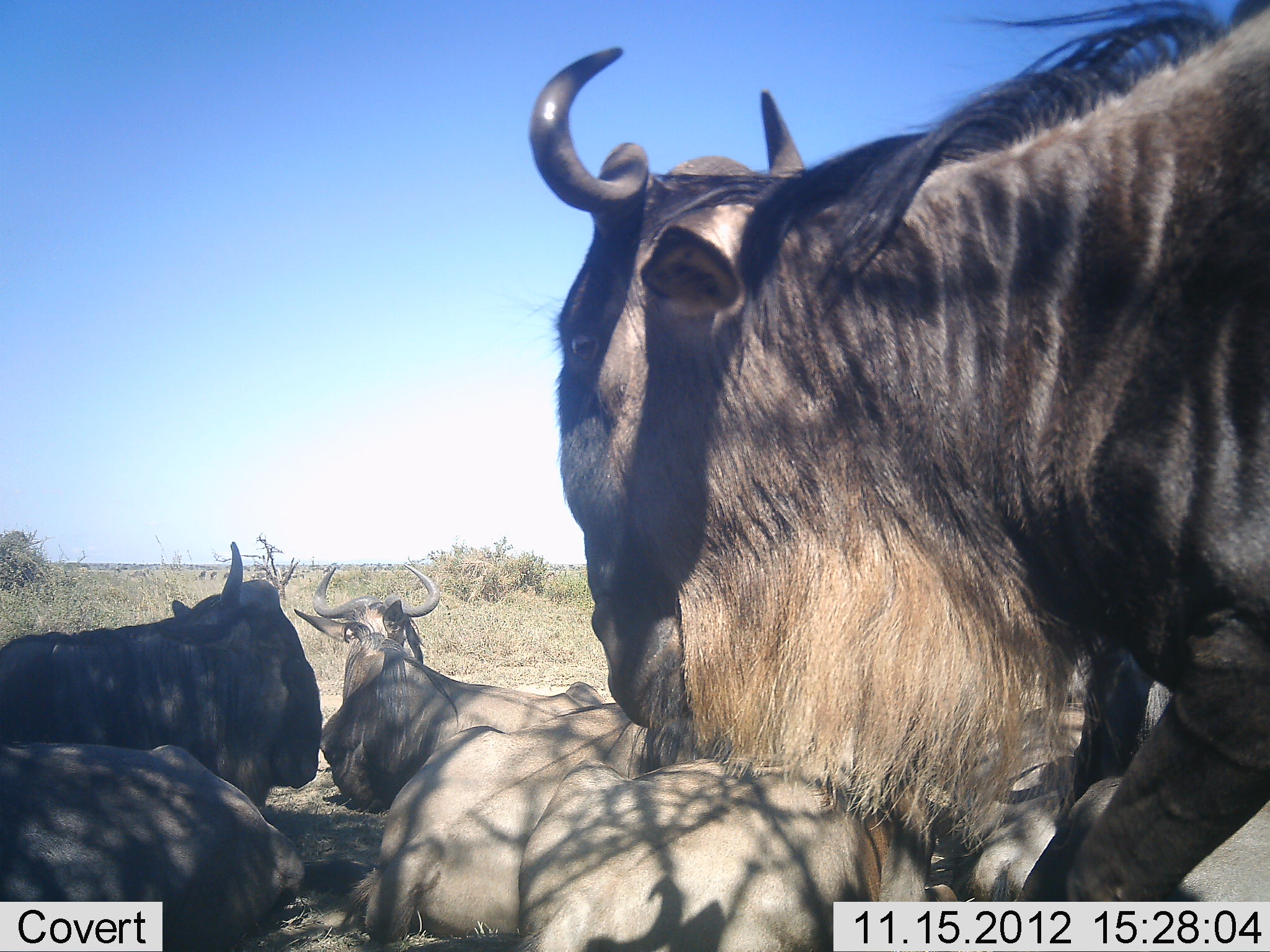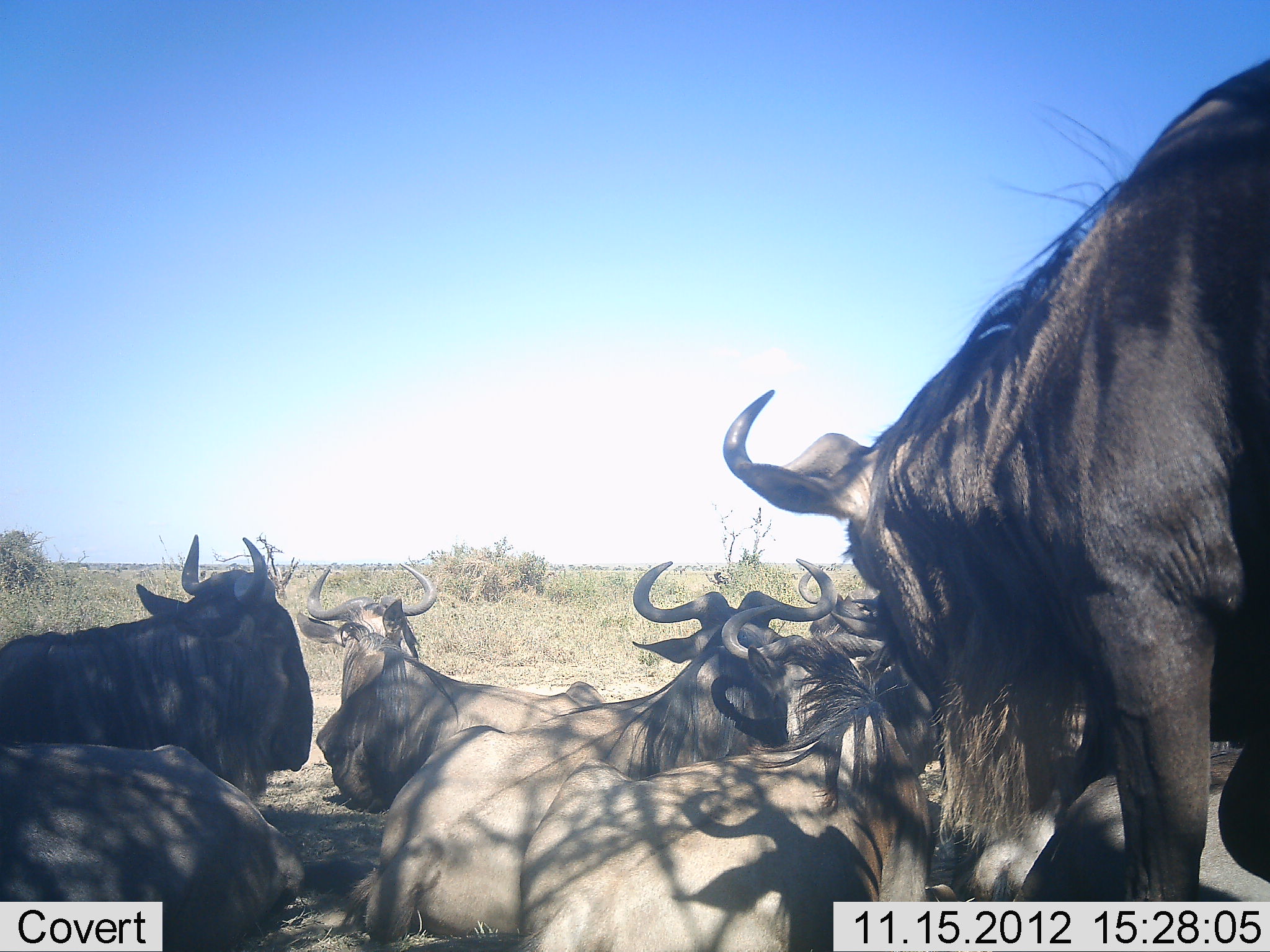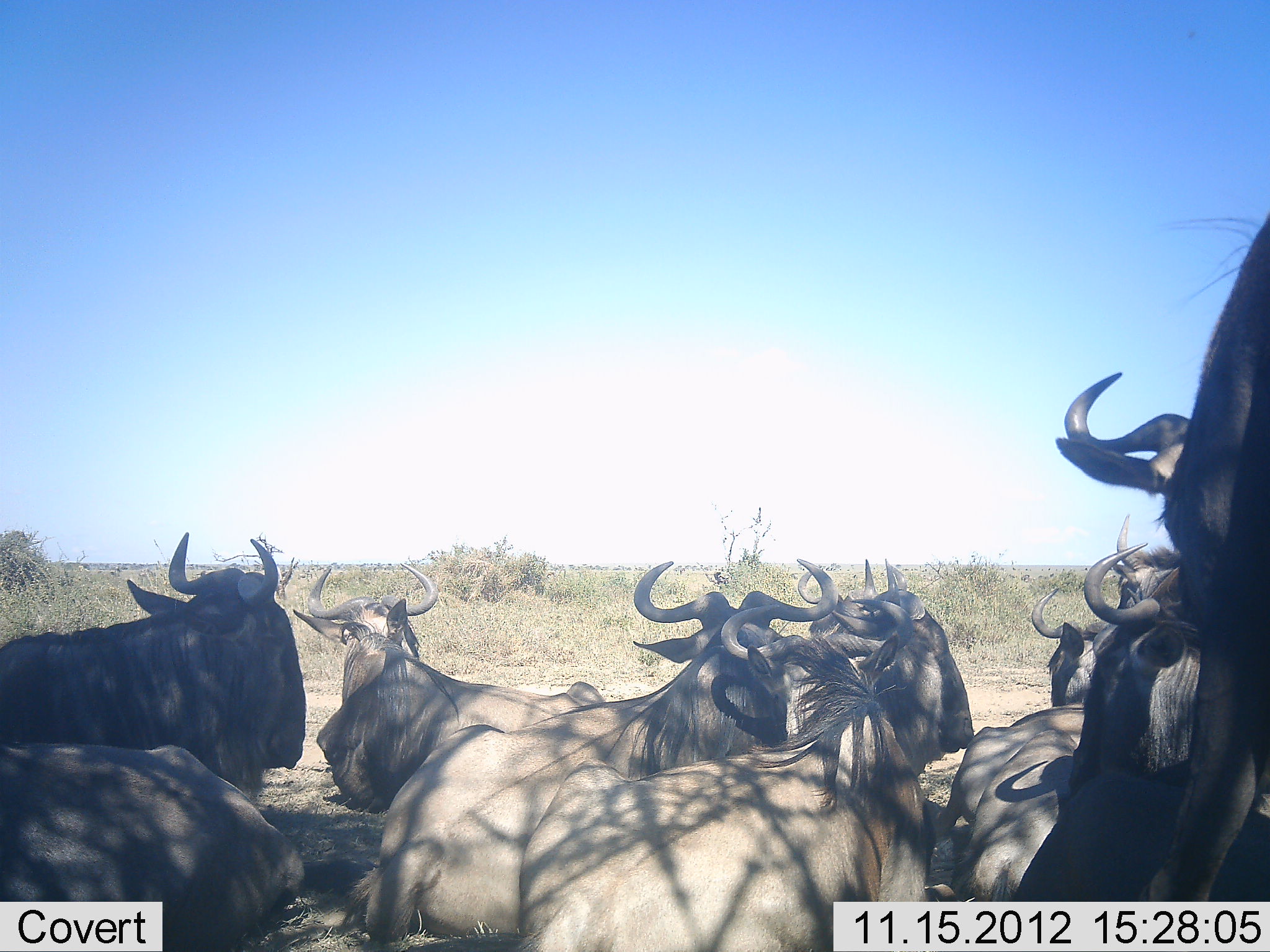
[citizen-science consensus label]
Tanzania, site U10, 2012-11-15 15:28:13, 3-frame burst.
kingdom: Animalia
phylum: Chordata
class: Mammalia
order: Artiodactyla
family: Bovidae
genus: Connochaetes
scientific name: Connochaetes taurinus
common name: blue wildebeest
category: wildebeest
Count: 9.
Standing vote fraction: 50%.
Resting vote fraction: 100%.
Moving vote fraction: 10%.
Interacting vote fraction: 10%.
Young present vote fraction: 0%.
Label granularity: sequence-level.